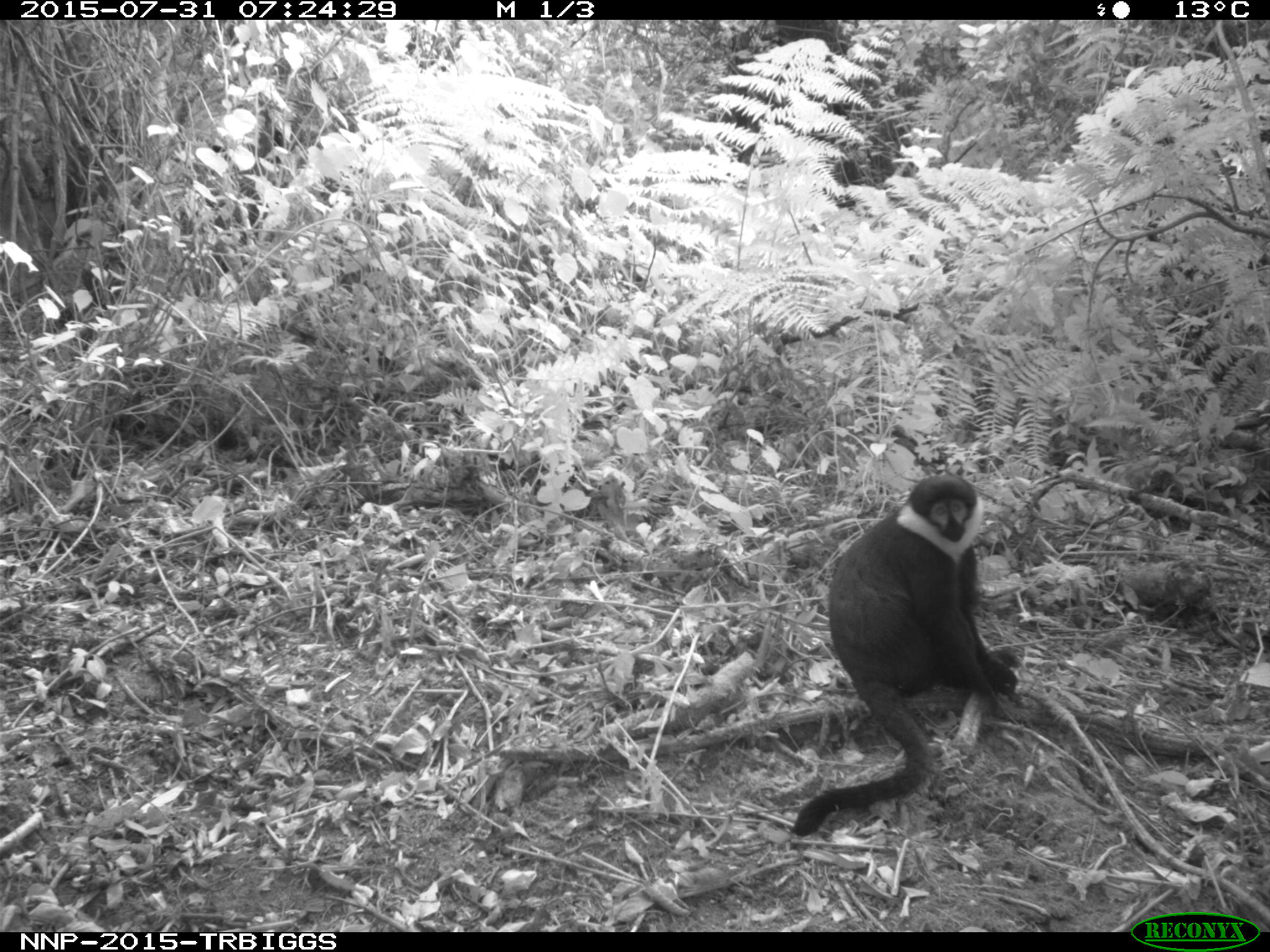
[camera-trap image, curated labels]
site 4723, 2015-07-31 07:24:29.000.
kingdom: Animalia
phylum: Chordata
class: Mammalia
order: Primates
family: Cercopithecidae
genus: Allochrocebus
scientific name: Allochrocebus lhoesti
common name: l'hoest's monkey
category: cercopithecus lhoesti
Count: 1.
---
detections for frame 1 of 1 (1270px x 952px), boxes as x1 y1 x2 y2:
cercopithecus lhoesti: 790 472 1025 839